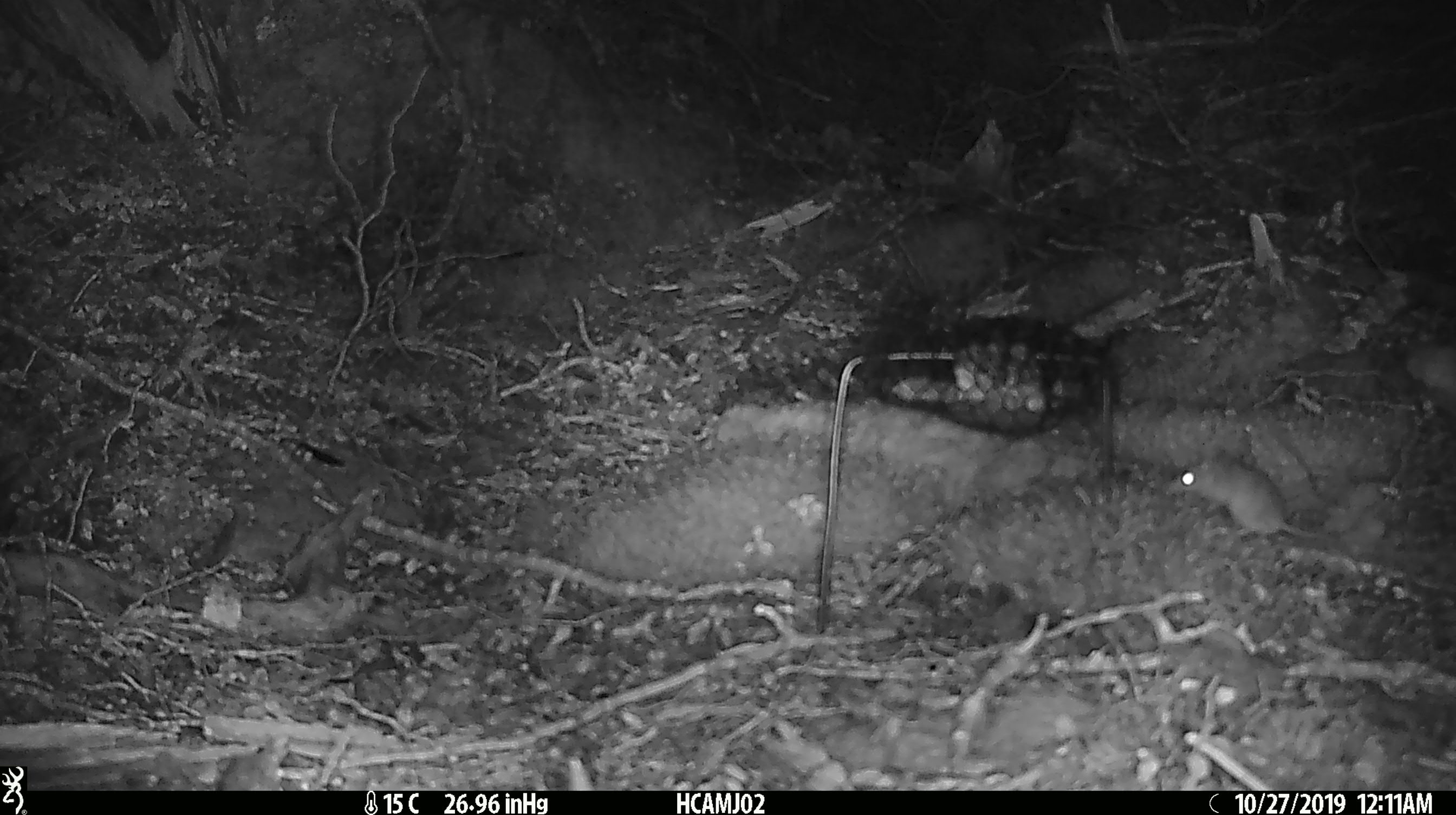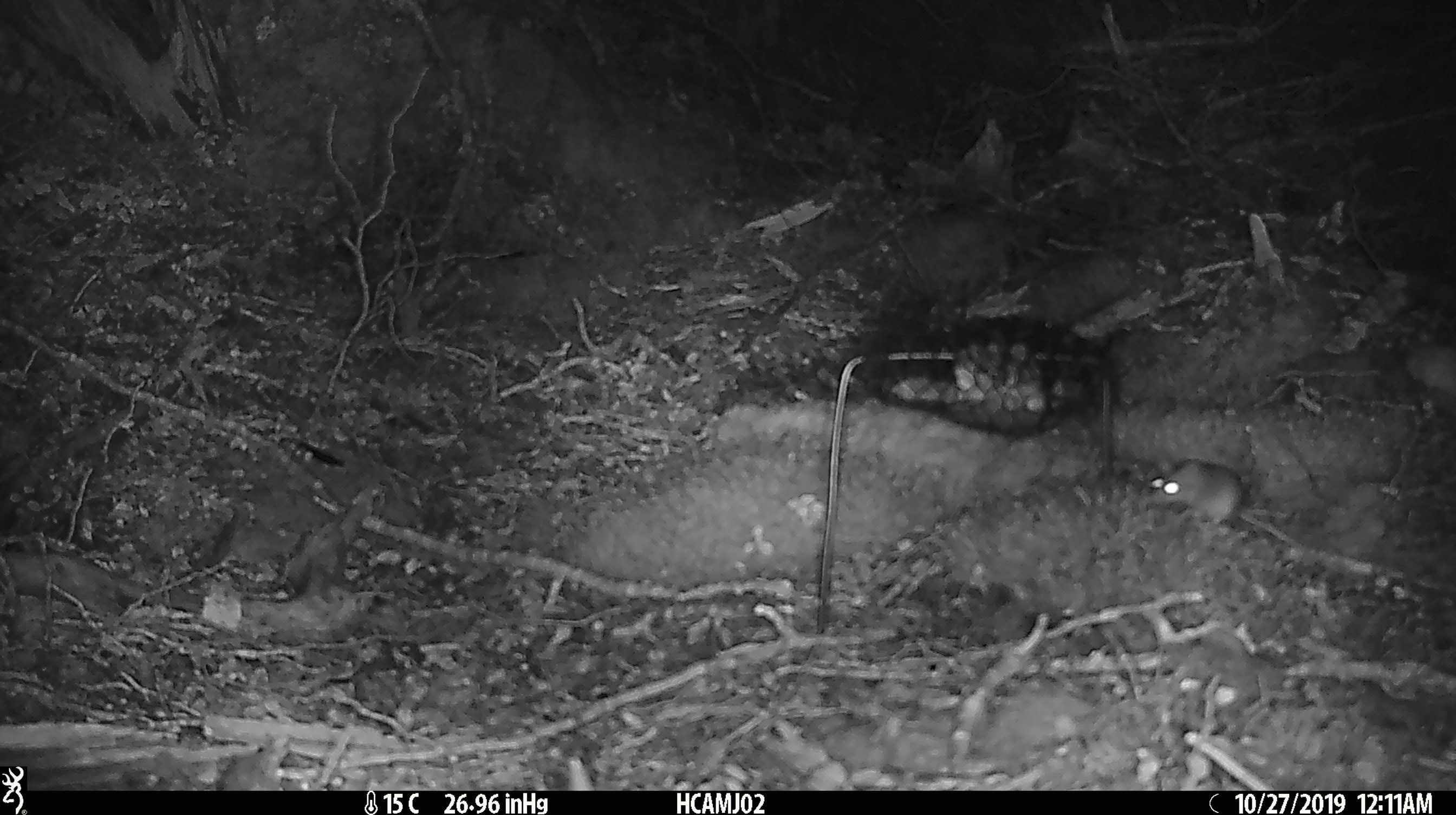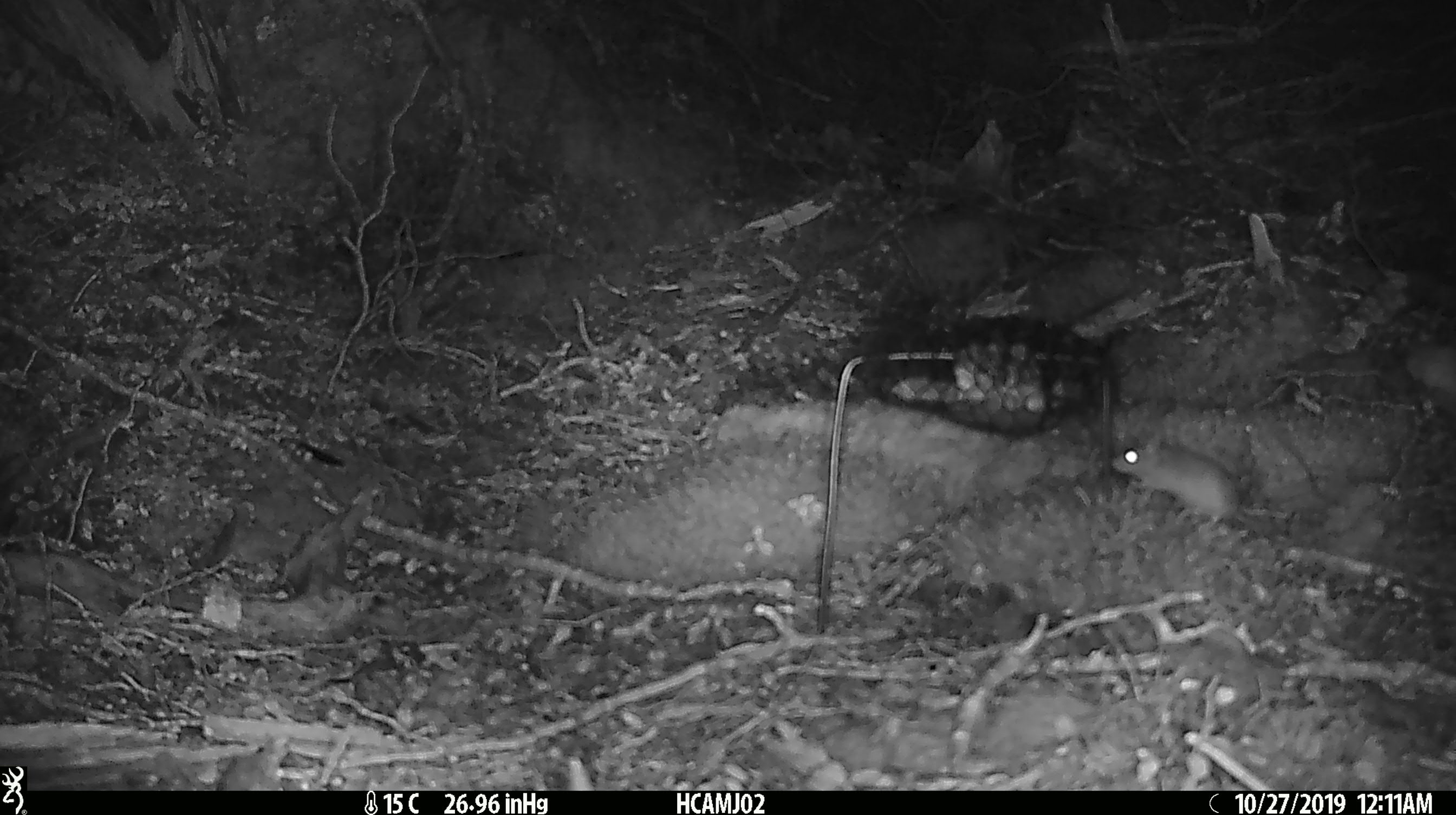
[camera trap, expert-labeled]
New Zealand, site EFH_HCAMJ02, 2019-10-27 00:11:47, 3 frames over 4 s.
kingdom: Animalia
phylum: Chordata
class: Mammalia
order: Rodentia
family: Muridae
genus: Mus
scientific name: Mus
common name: mouse